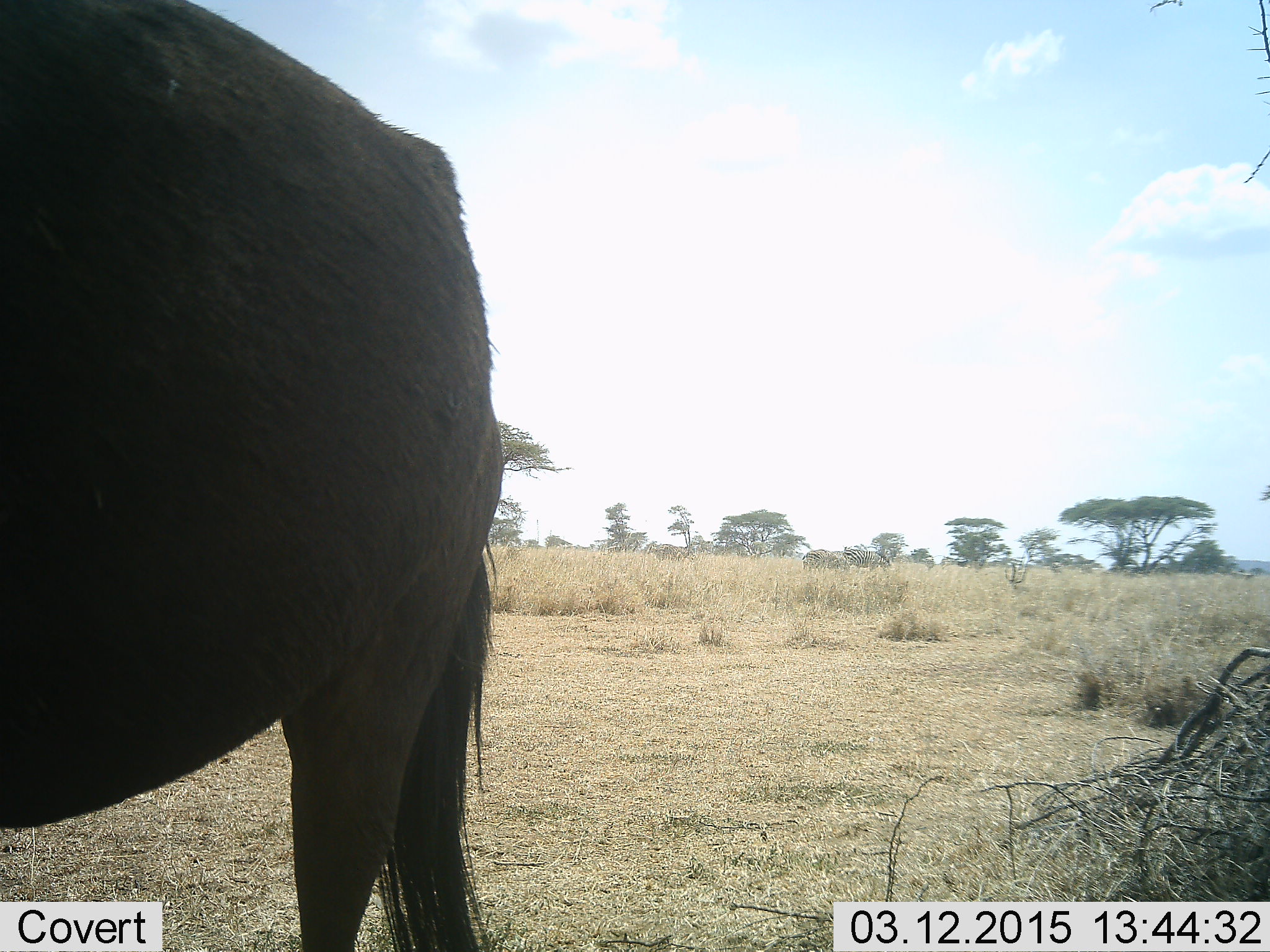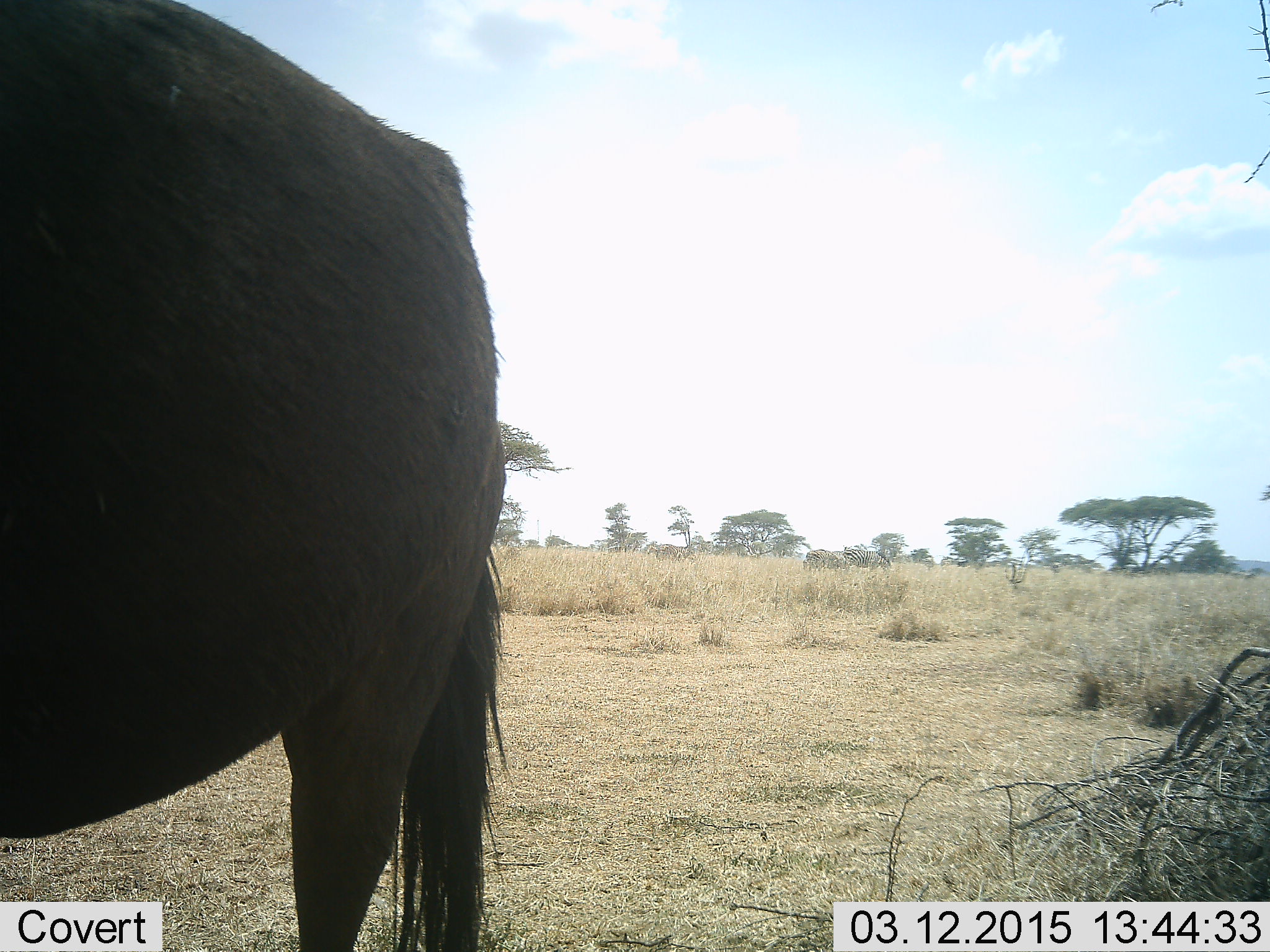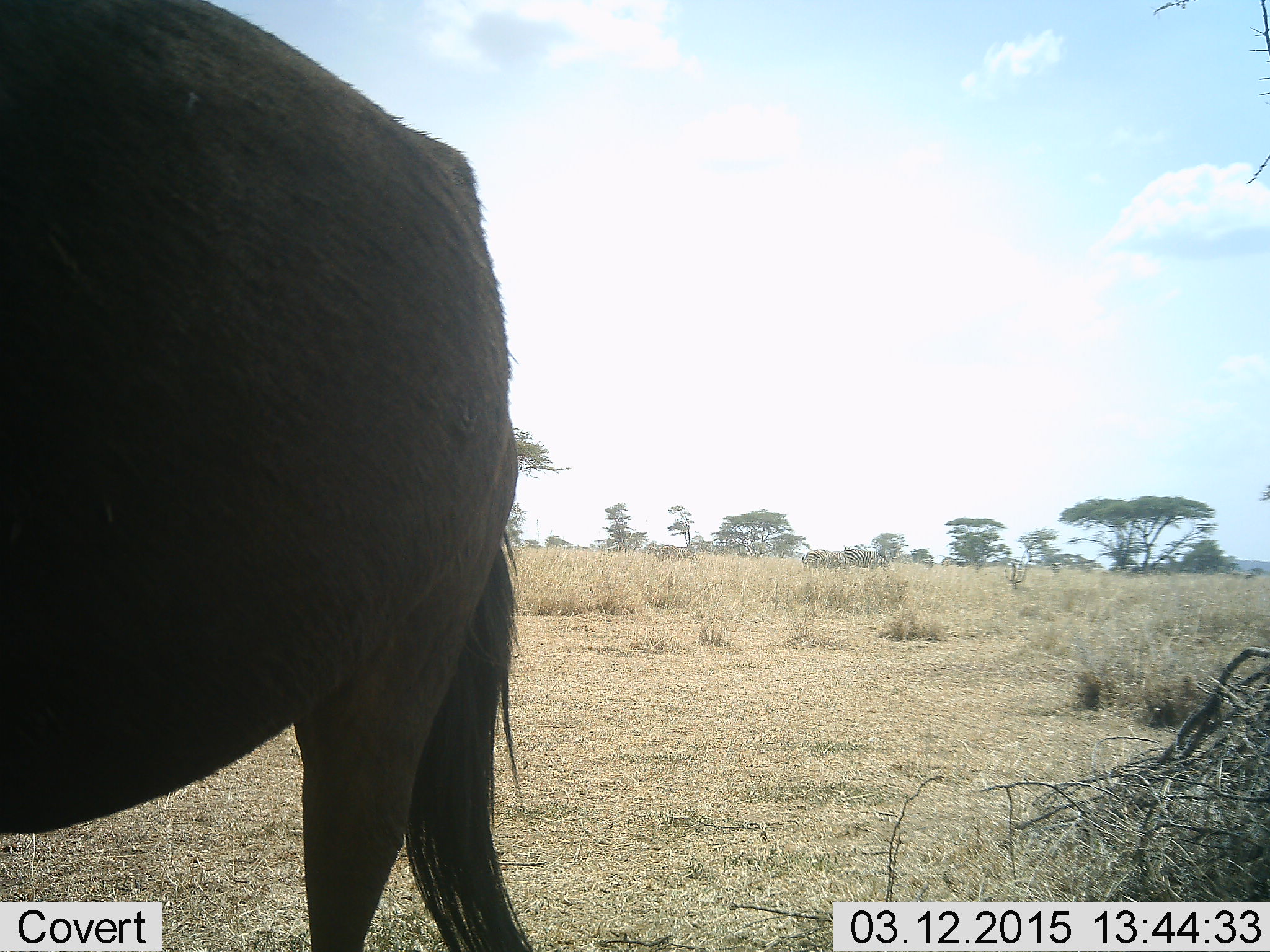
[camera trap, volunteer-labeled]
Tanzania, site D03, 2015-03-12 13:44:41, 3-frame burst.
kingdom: Animalia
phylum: Chordata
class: Mammalia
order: Artiodactyla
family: Bovidae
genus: Connochaetes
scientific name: Connochaetes taurinus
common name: blue wildebeest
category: wildebeest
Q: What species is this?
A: Wildebeest (blue wildebeest) (Connochaetes taurinus).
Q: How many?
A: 1.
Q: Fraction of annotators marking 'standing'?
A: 90%.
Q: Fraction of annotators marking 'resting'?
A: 0%.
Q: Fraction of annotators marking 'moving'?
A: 0%.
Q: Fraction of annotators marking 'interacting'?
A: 0%.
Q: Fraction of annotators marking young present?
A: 0%.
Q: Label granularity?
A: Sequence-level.